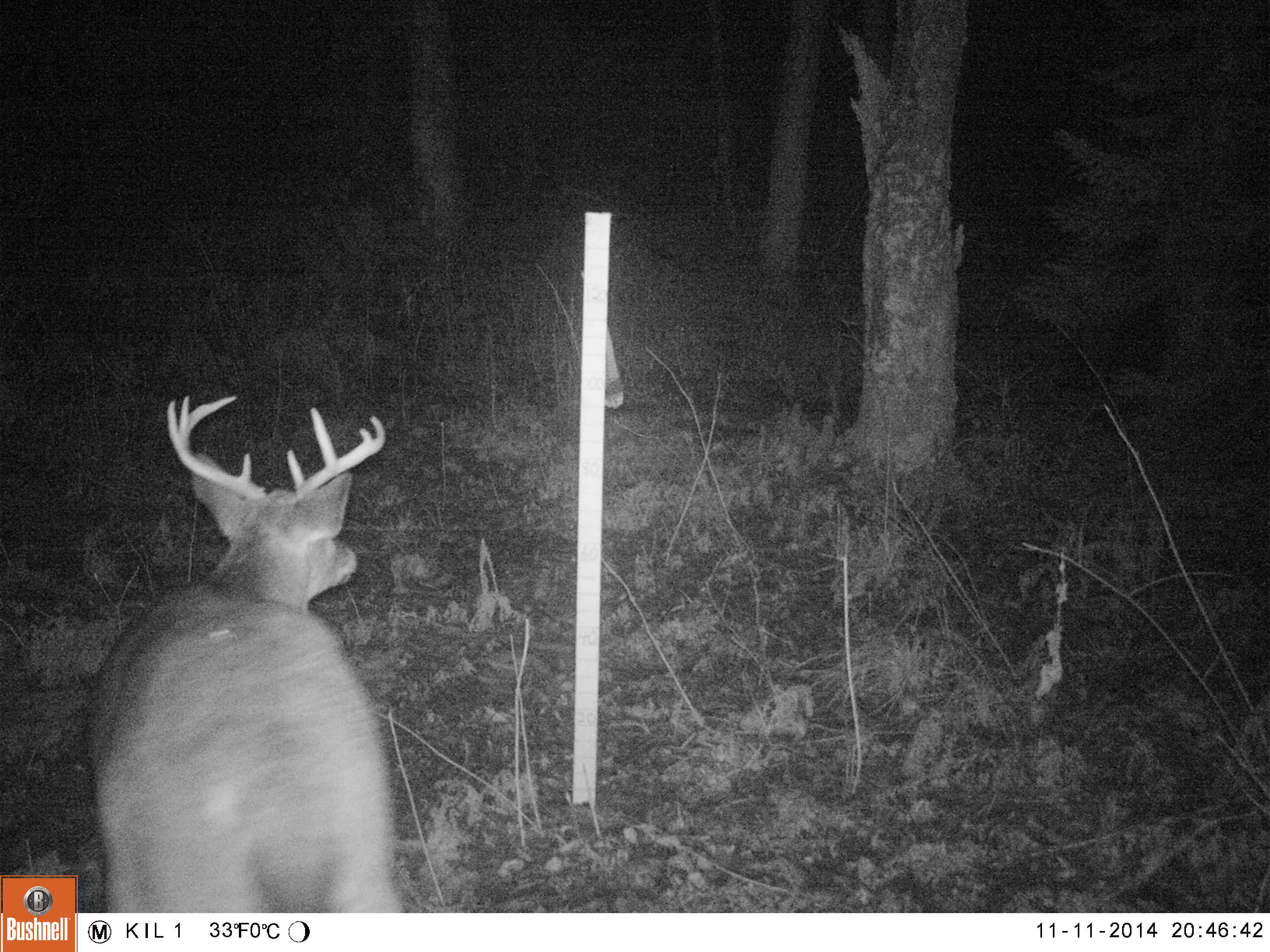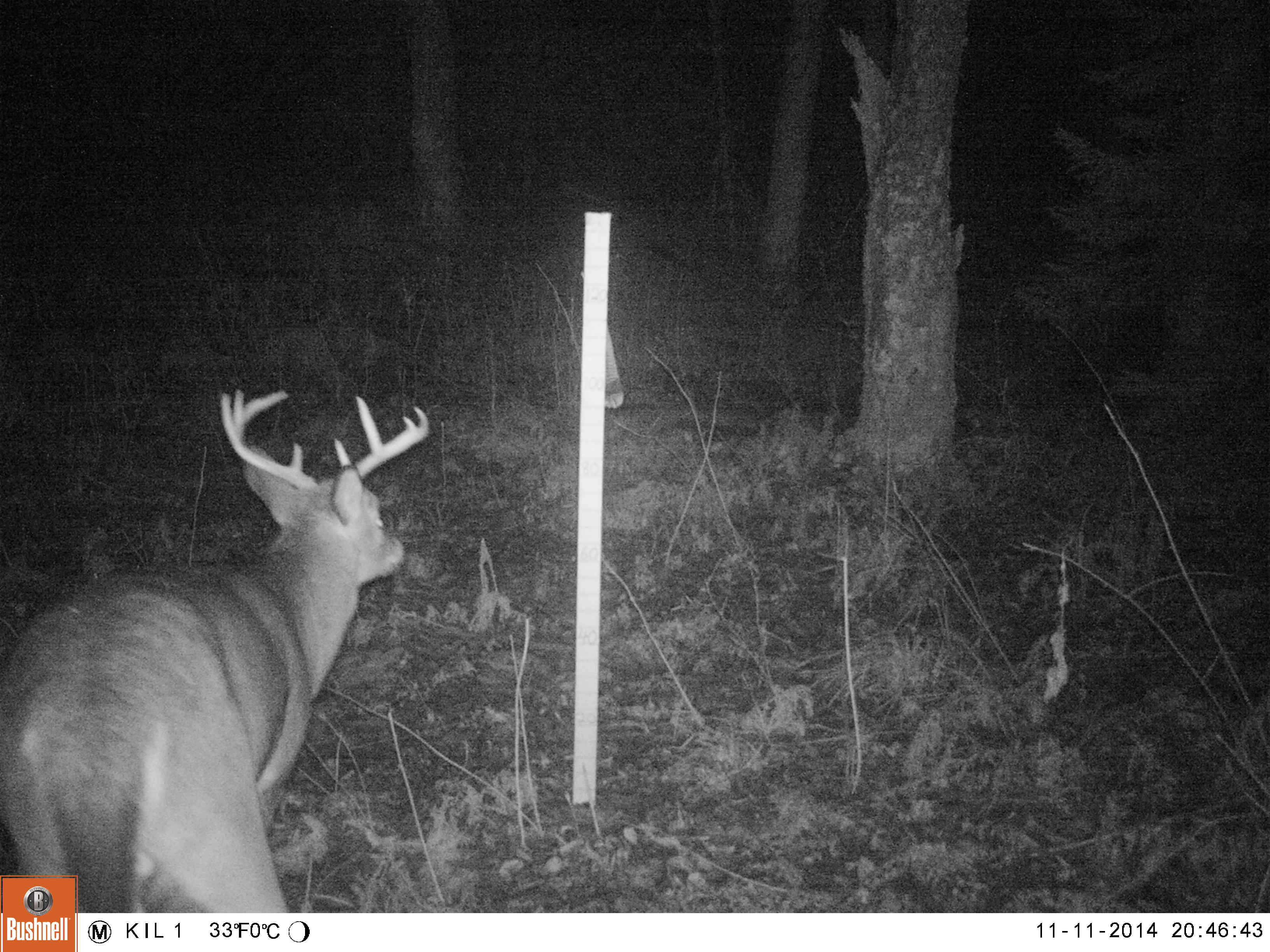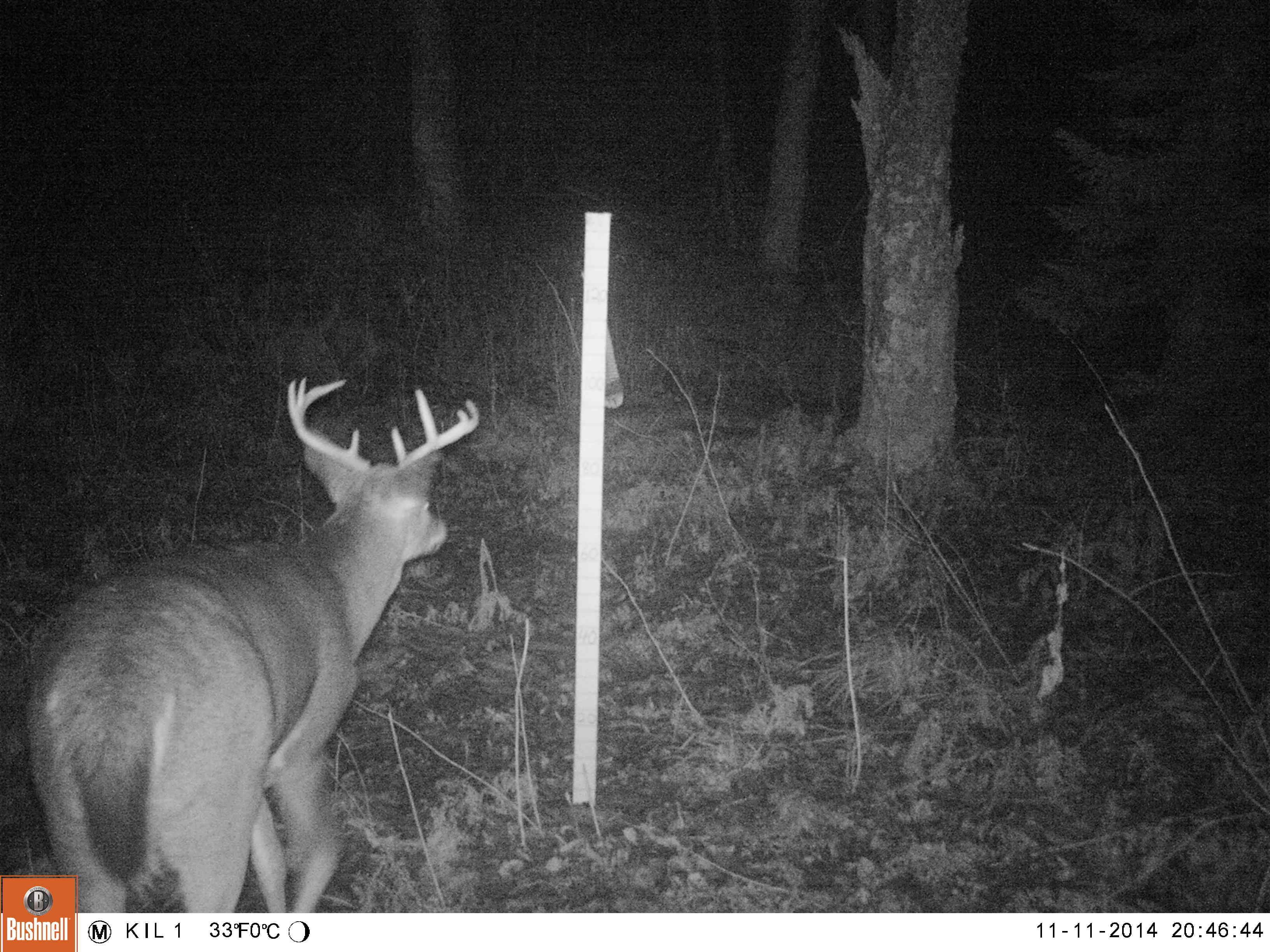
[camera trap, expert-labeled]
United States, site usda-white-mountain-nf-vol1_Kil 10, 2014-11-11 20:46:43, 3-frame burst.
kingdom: Animalia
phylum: Chordata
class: Mammalia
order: Artiodactyla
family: Cervidae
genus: Odocoileus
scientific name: Odocoileus virginianus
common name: white-tailed deer